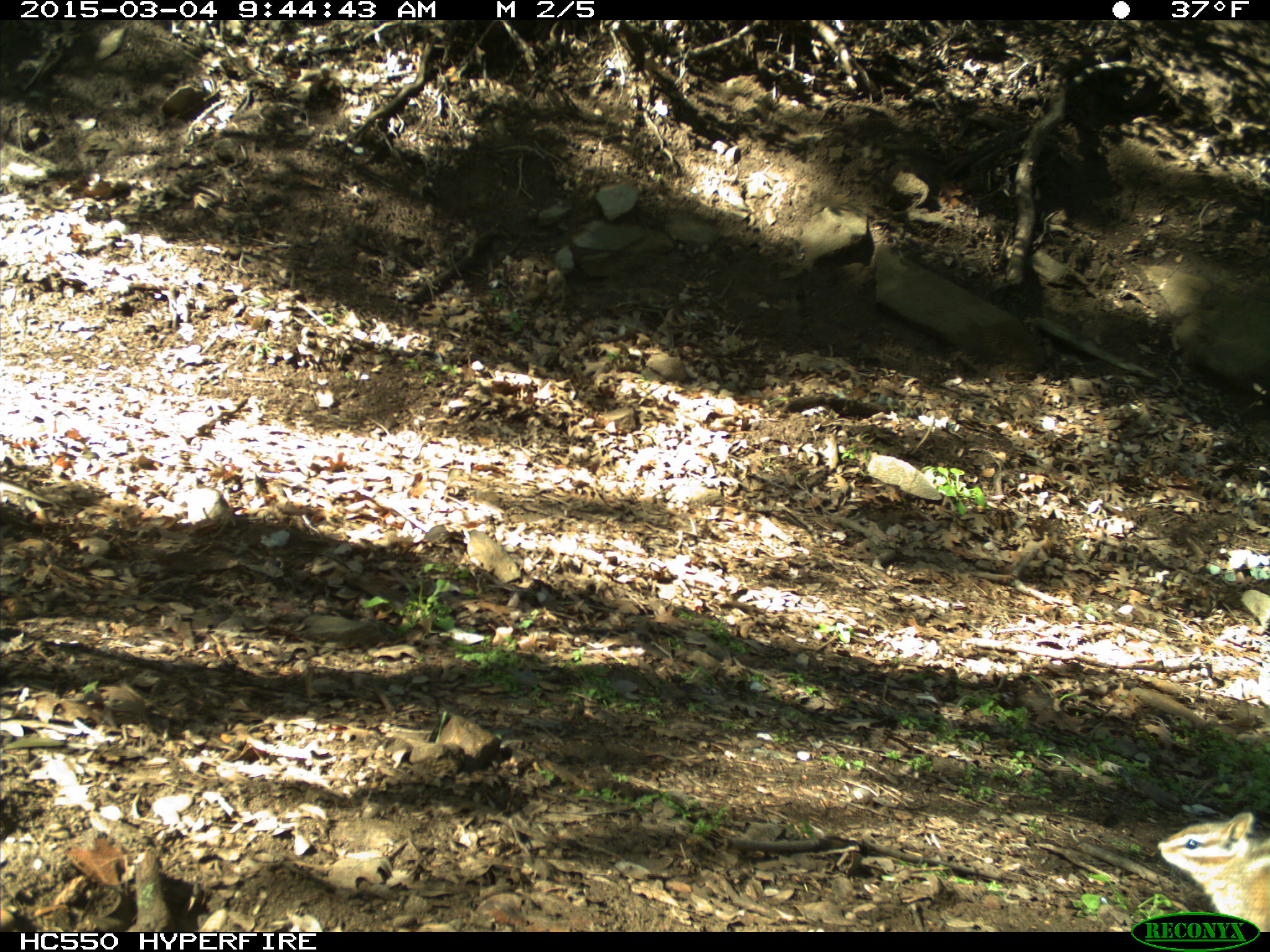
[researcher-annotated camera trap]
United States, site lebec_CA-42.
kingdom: Animalia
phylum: Chordata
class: Mammalia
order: Rodentia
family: Sciuridae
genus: Tamias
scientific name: Tamias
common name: chipmunk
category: unidentified chipmunk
Unidentified chipmunk (chipmunk) (Tamias).